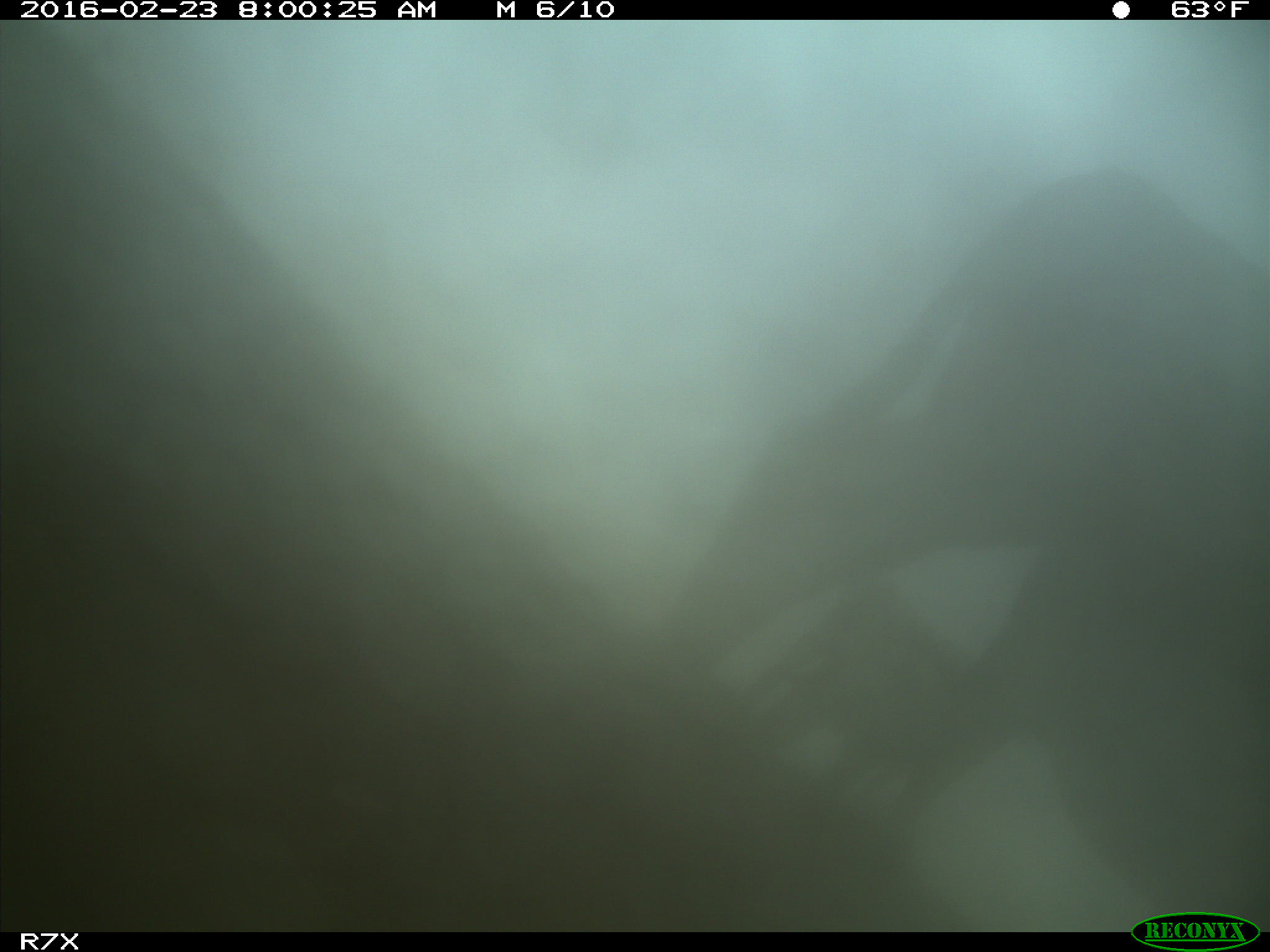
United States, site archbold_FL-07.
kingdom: Animalia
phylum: Chordata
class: Mammalia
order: Artiodactyla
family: Bovidae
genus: Bos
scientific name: Bos taurus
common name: domestic cow